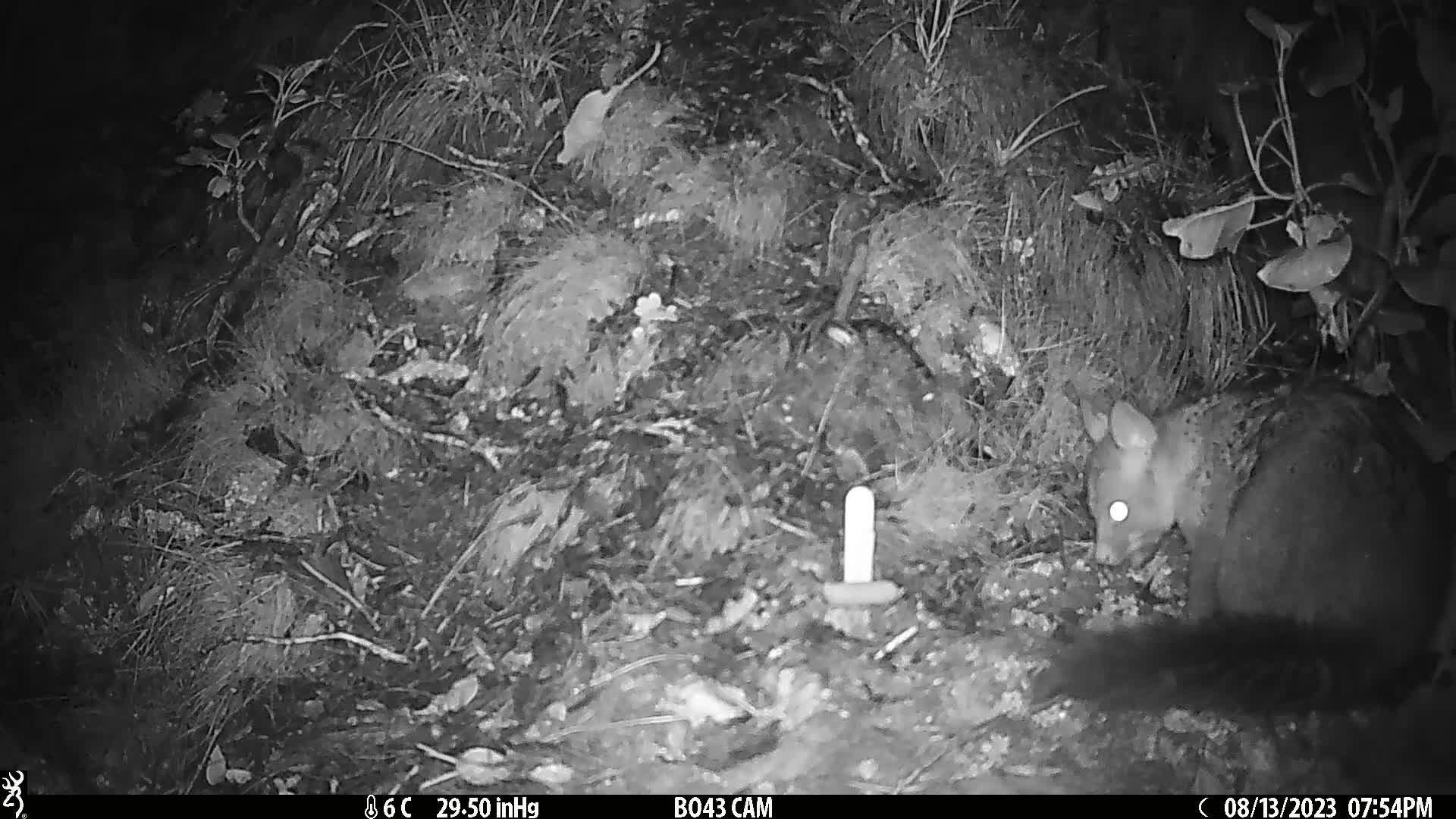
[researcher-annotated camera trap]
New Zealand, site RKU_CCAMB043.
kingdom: Animalia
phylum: Chordata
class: Mammalia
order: Diprotodontia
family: Phalangeridae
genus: Trichosurus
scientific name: Trichosurus vulpecula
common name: common brushtail possum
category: possum